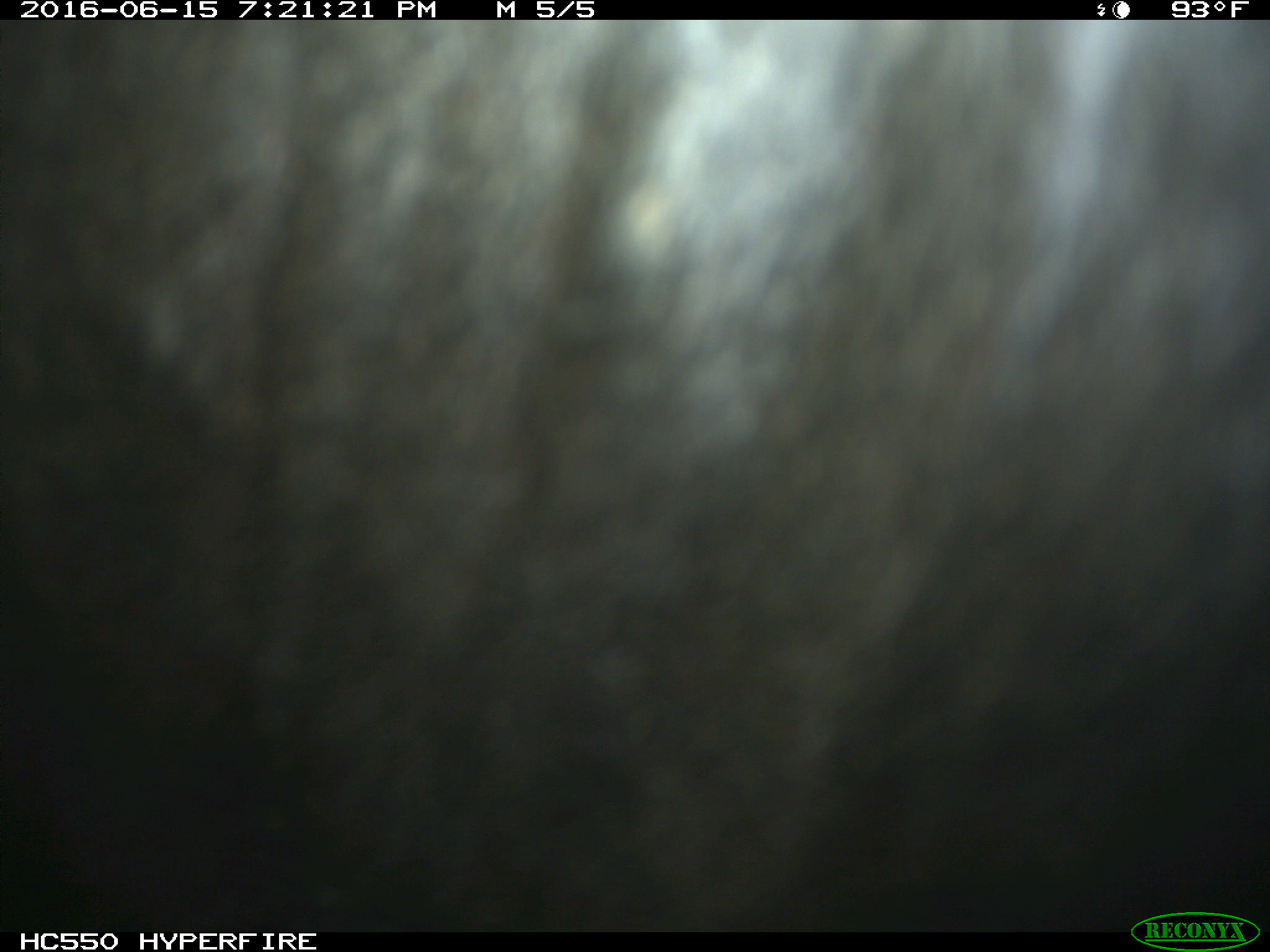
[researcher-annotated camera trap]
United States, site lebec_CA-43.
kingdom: Animalia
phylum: Chordata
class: Mammalia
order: Artiodactyla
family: Bovidae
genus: Bos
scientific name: Bos taurus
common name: domestic cow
Bos taurus (domestic cow).